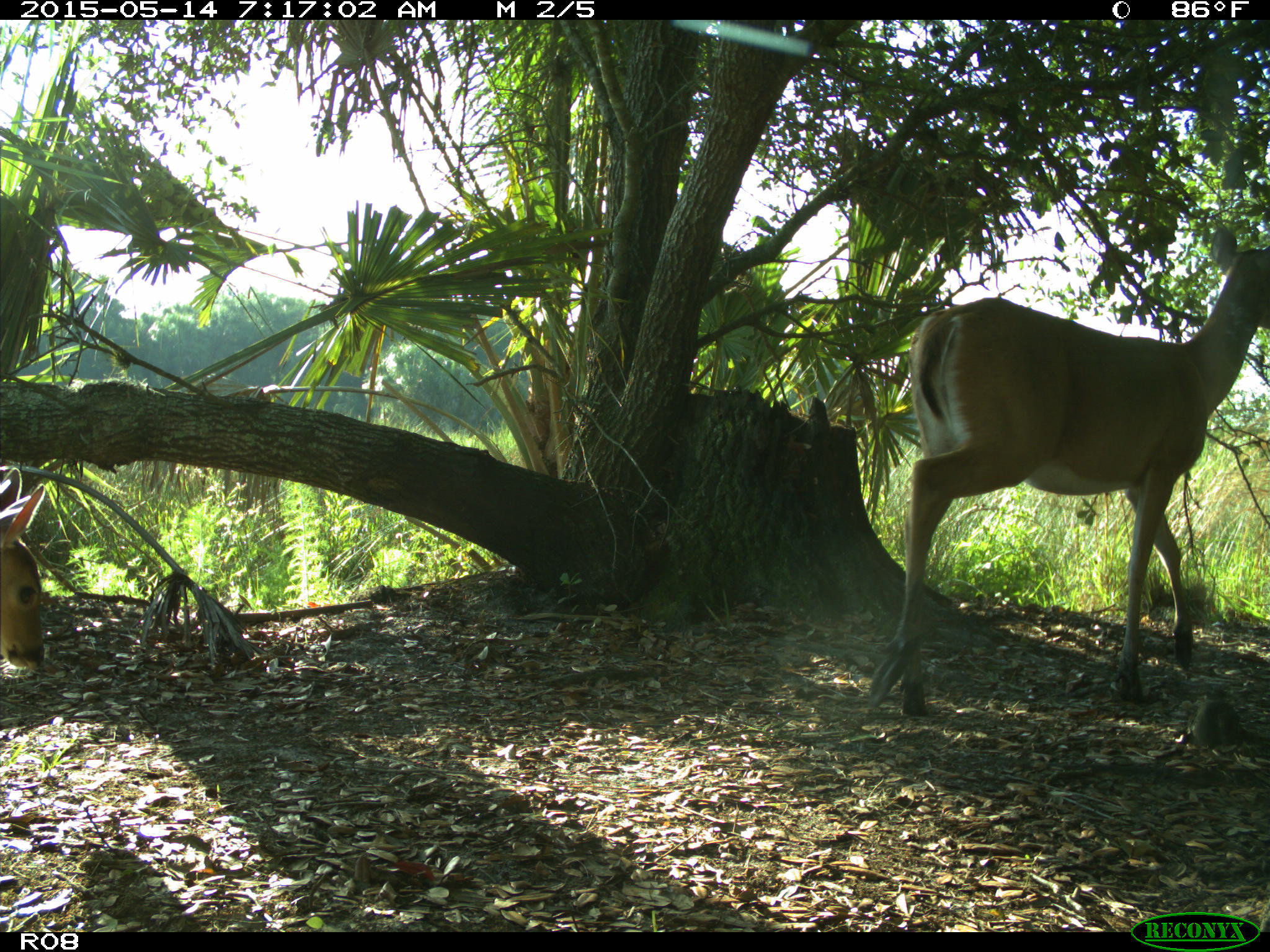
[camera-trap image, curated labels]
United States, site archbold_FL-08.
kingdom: Animalia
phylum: Chordata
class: Mammalia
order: Artiodactyla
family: Cervidae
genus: Odocoileus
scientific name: Odocoileus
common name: deer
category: unidentified deer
Unidentified deer (deer) (Odocoileus).